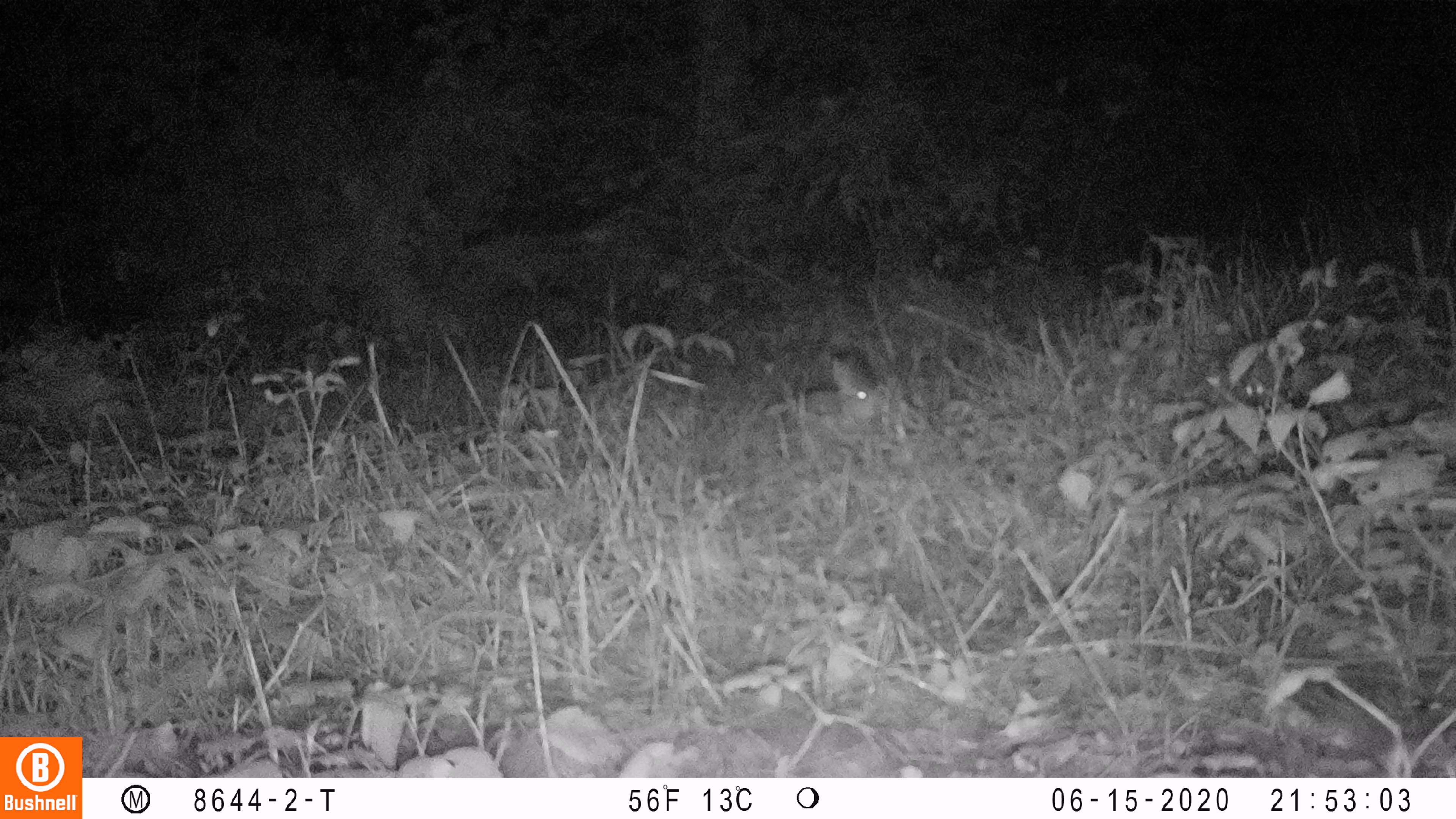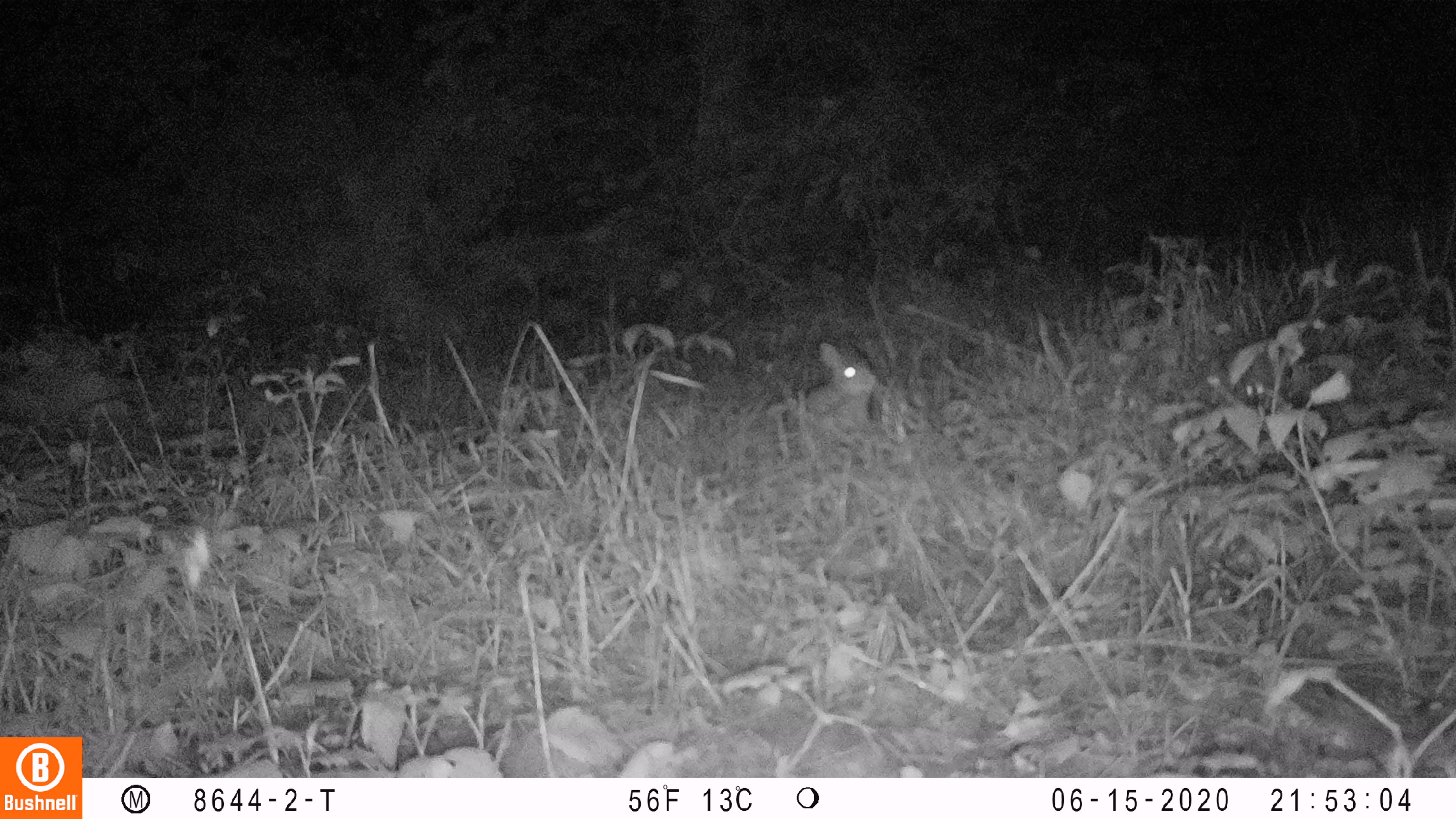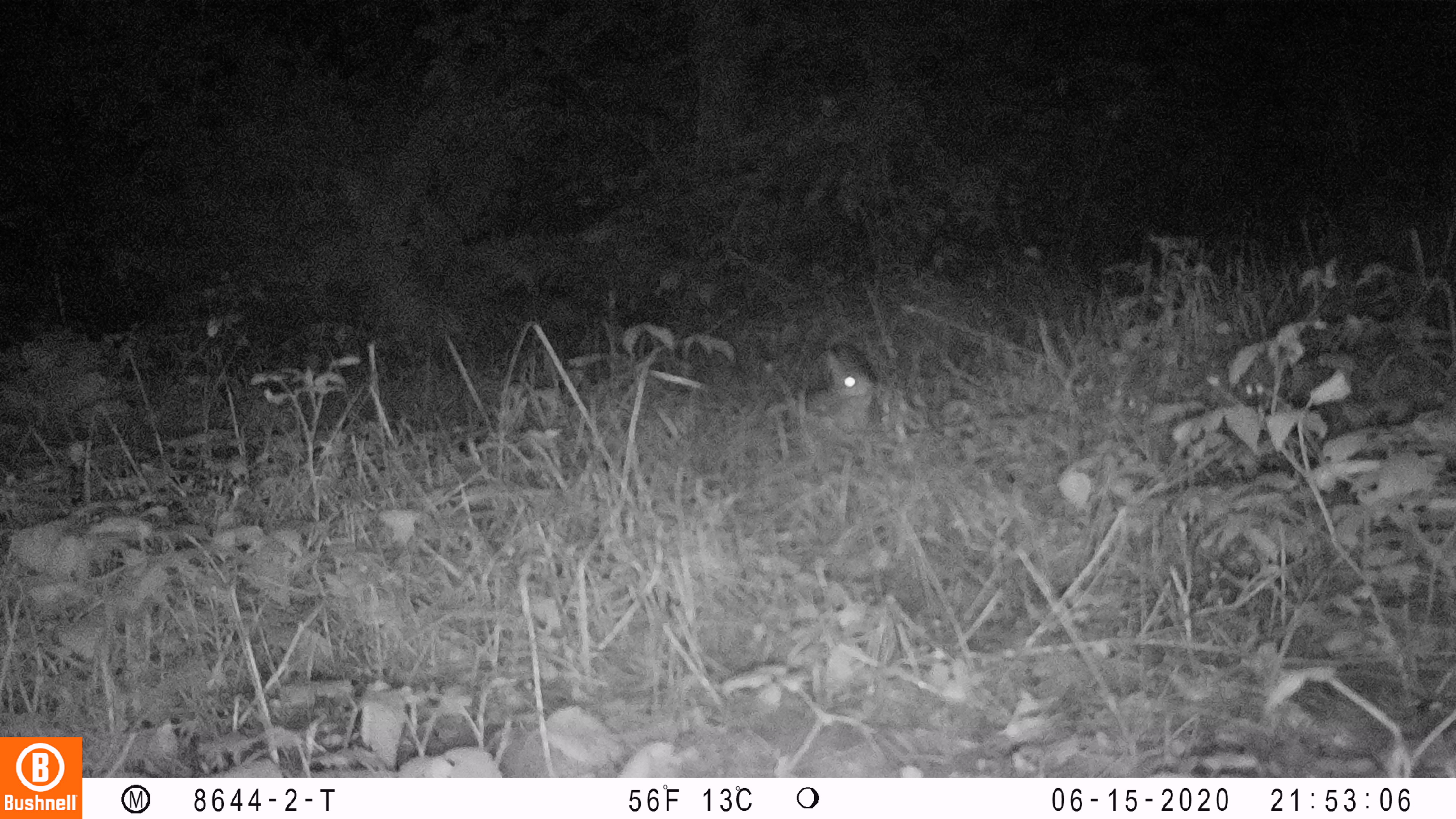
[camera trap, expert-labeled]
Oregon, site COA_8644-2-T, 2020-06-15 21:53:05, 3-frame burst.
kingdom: Animalia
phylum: Chordata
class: Mammalia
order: Lagomorpha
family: Leporidae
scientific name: Leporidae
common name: hares and rabbits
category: leporidae family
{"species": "leporidae family (hares and rabbits) (Leporidae)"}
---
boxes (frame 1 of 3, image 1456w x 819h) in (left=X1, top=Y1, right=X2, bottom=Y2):
leporidae family: (left=792, top=352, right=882, bottom=427)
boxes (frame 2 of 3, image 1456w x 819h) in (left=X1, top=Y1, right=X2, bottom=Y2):
leporidae family: (left=794, top=336, right=884, bottom=449)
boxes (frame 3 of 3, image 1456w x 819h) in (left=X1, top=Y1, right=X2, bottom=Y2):
leporidae family: (left=802, top=343, right=877, bottom=446)